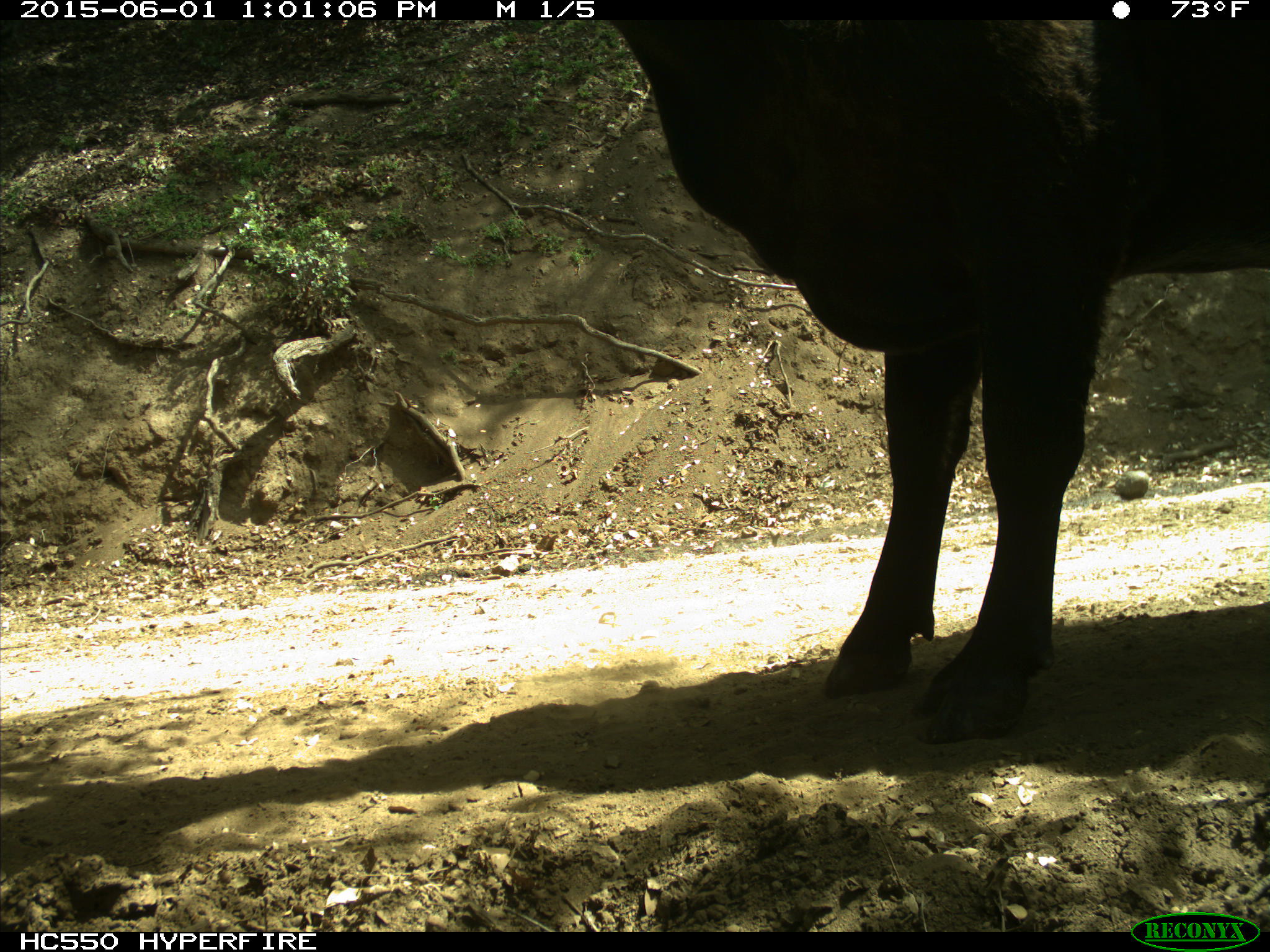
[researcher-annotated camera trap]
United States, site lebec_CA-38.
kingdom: Animalia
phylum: Chordata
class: Mammalia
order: Artiodactyla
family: Bovidae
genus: Bos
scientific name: Bos taurus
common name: domestic cow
Bos taurus (domestic cow).